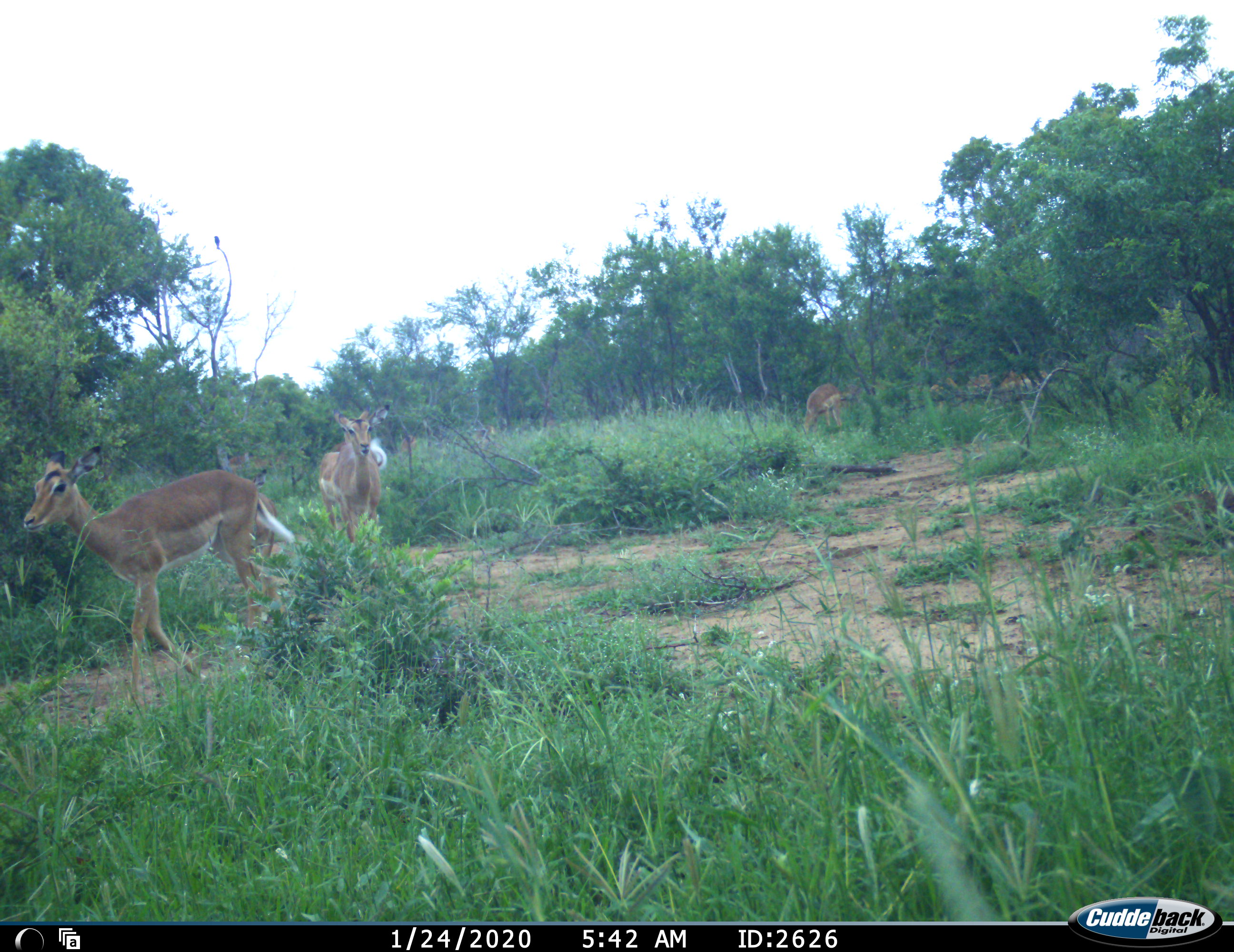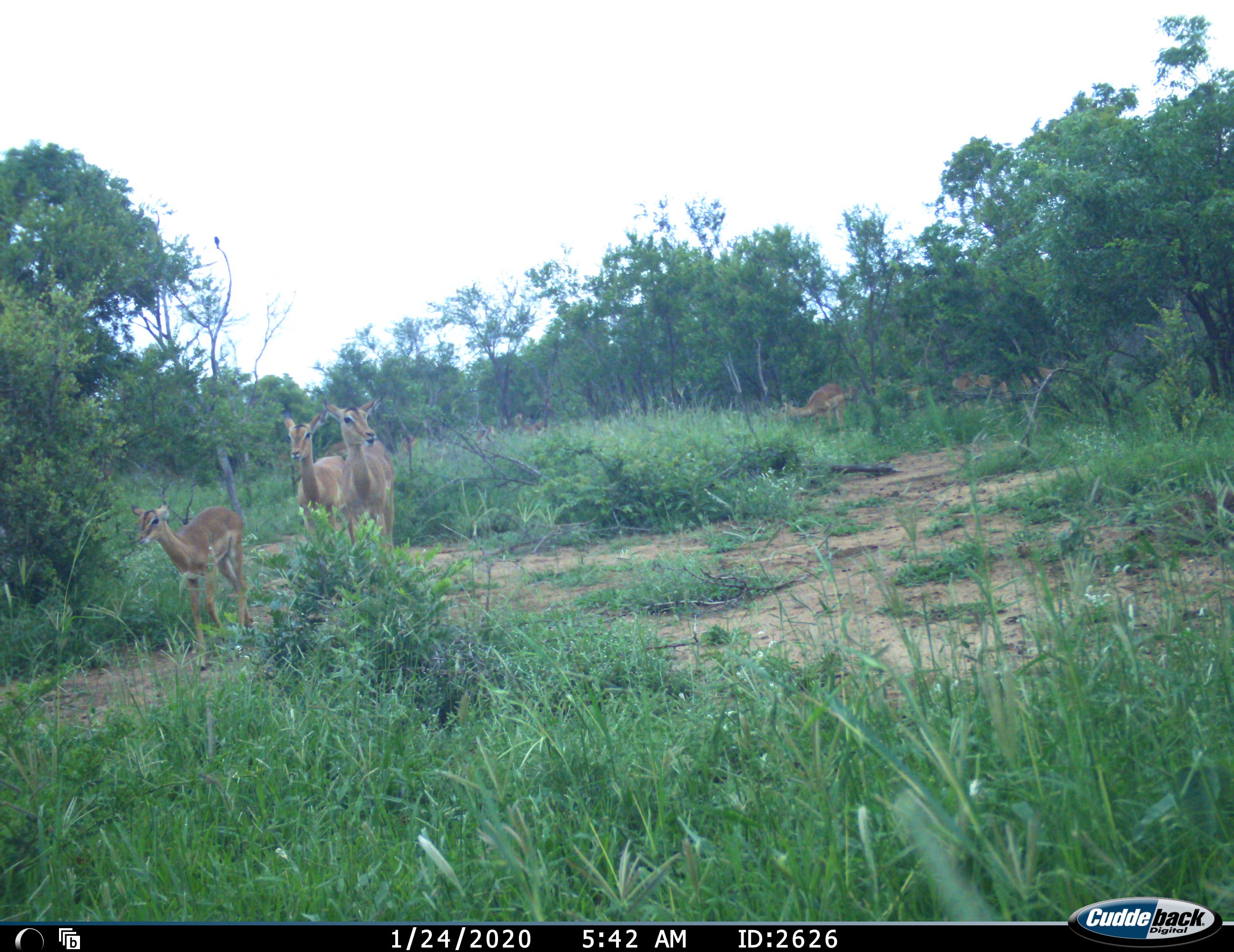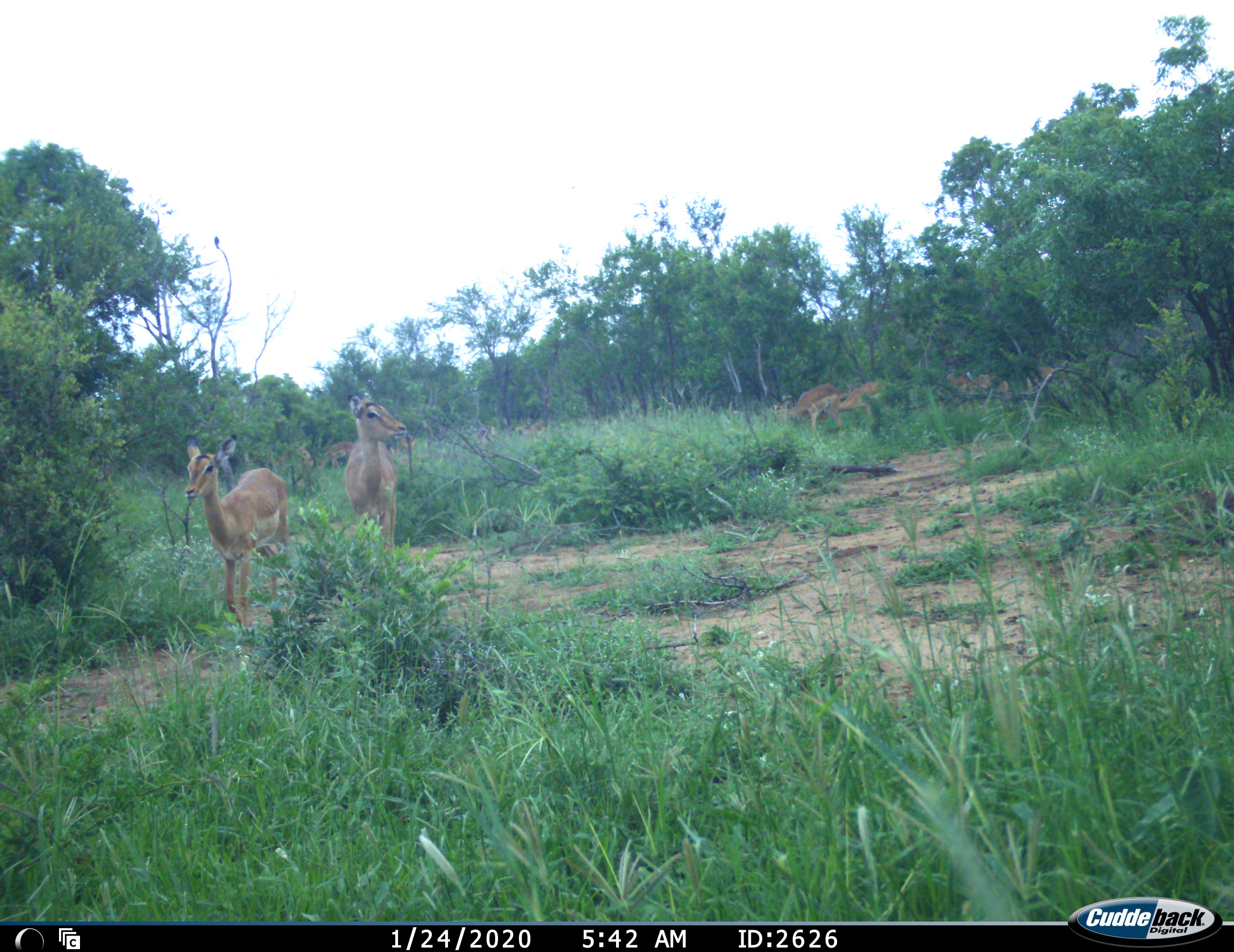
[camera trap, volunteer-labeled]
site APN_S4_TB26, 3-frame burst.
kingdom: Animalia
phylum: Chordata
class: Mammalia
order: Artiodactyla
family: Bovidae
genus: Aepyceros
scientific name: Aepyceros melampus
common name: impala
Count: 9.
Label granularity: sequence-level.